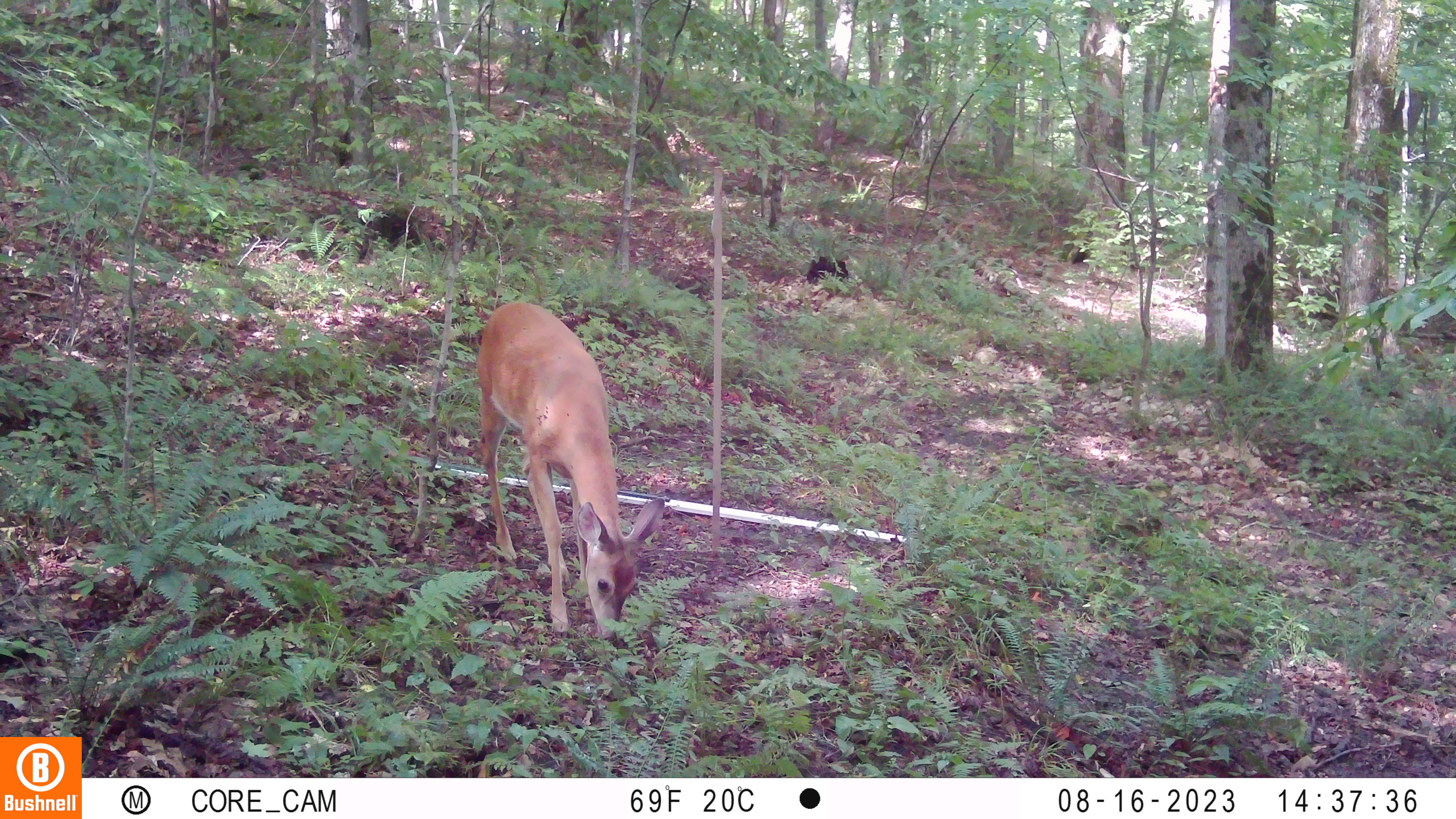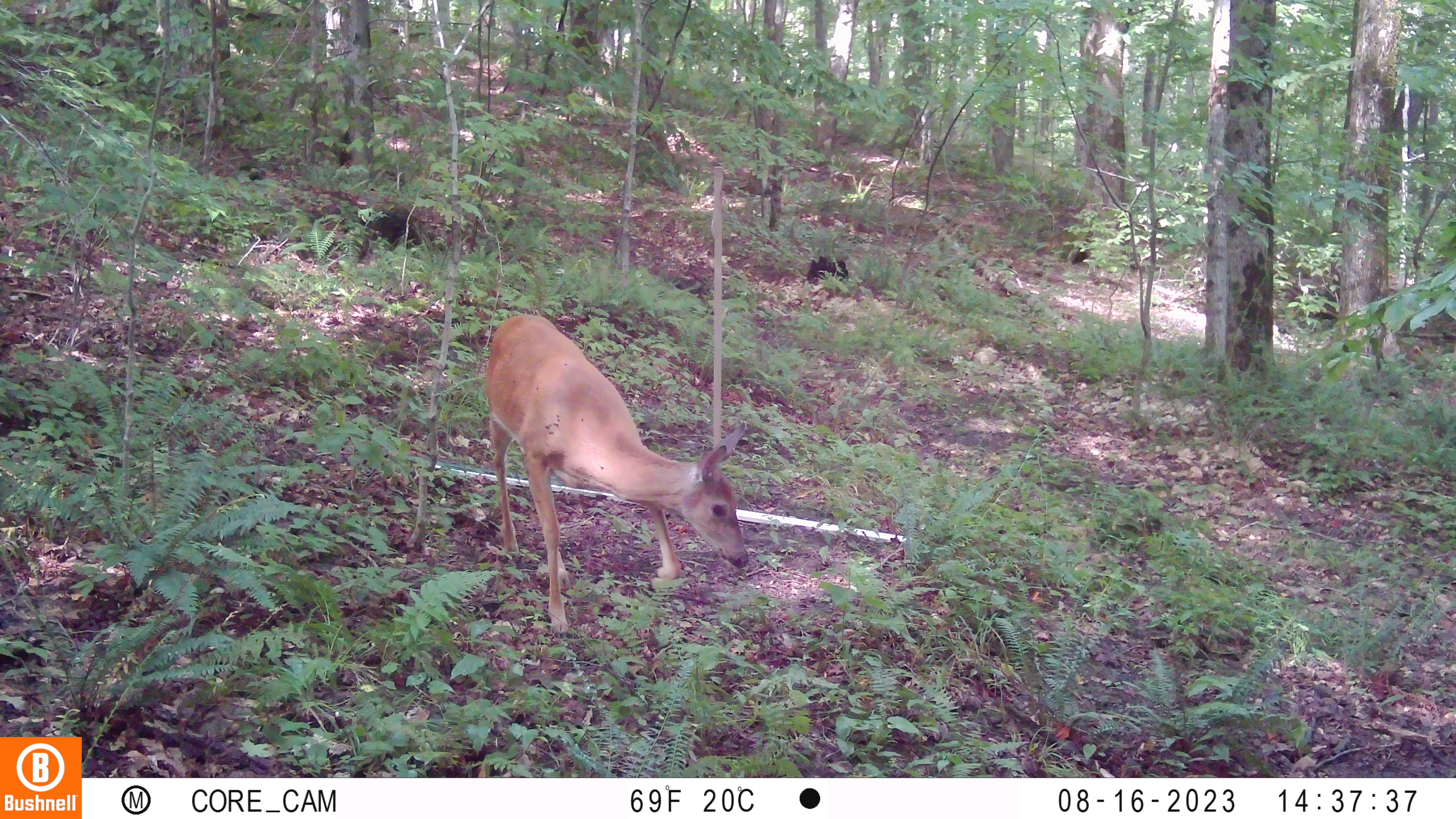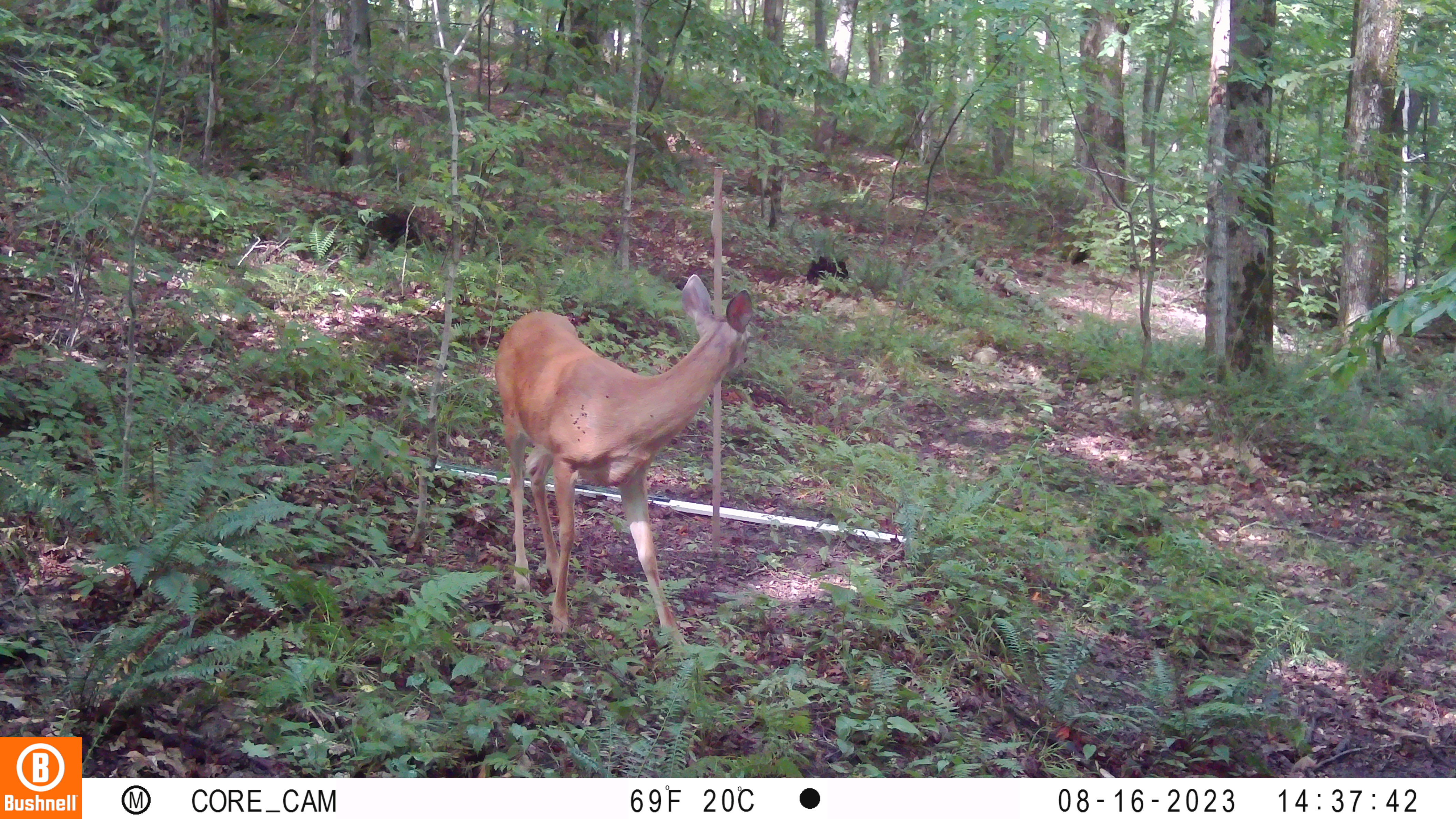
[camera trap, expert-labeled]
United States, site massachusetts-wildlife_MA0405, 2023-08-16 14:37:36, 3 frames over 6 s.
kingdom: Animalia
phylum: Chordata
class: Mammalia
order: Artiodactyla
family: Cervidae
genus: Odocoileus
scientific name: Odocoileus virginianus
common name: white-tailed deer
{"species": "white-tailed deer (Odocoileus virginianus)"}